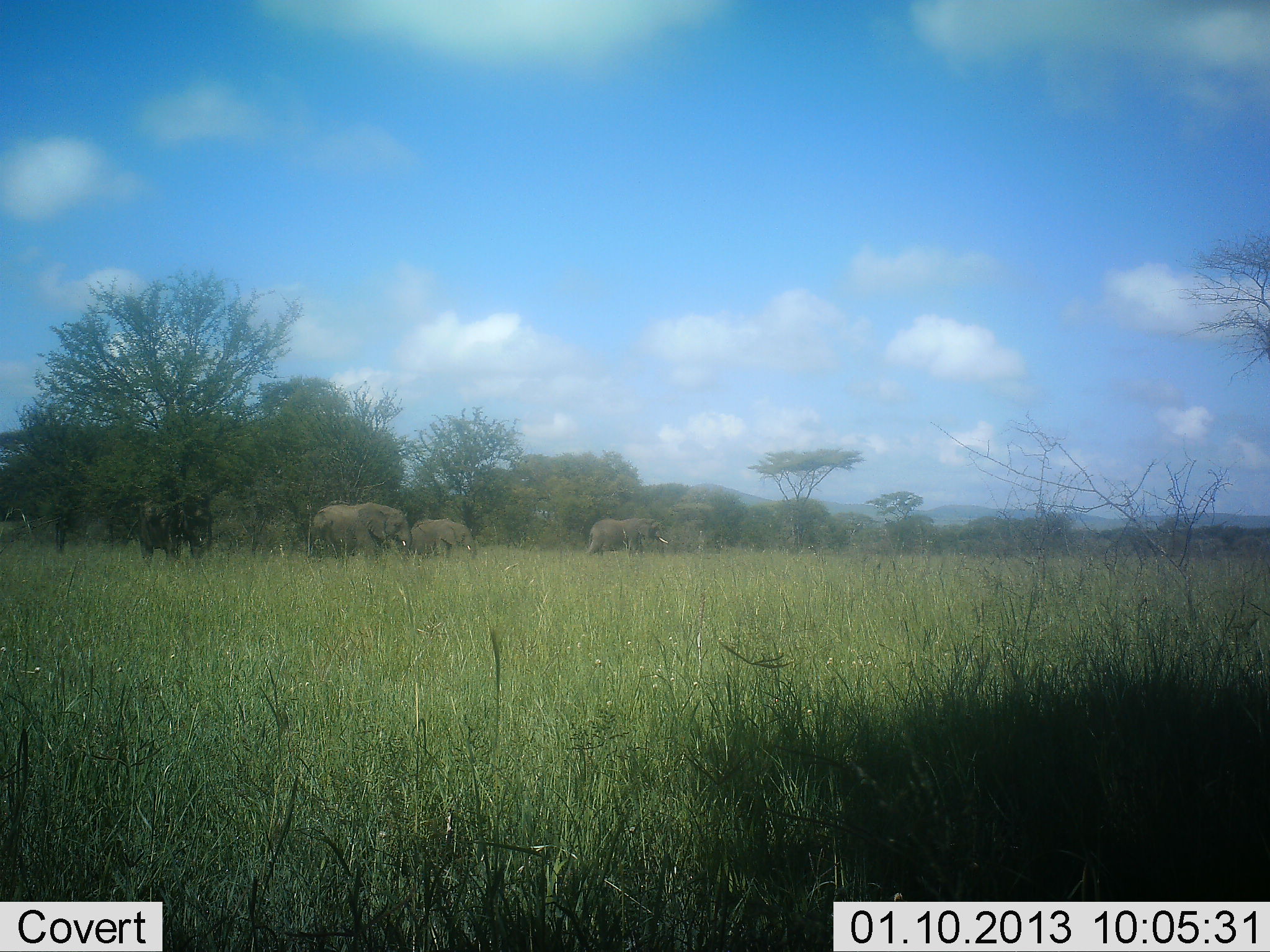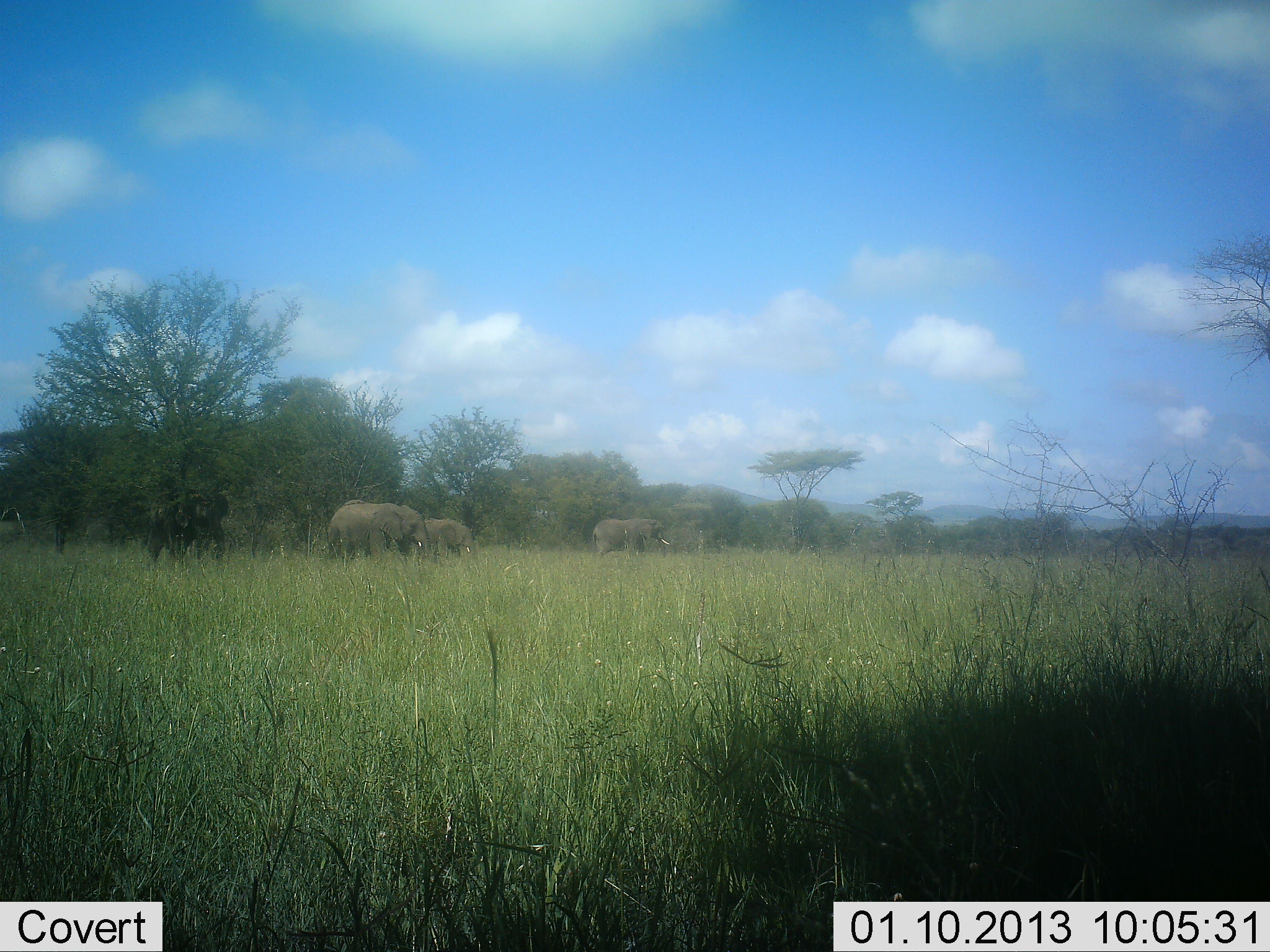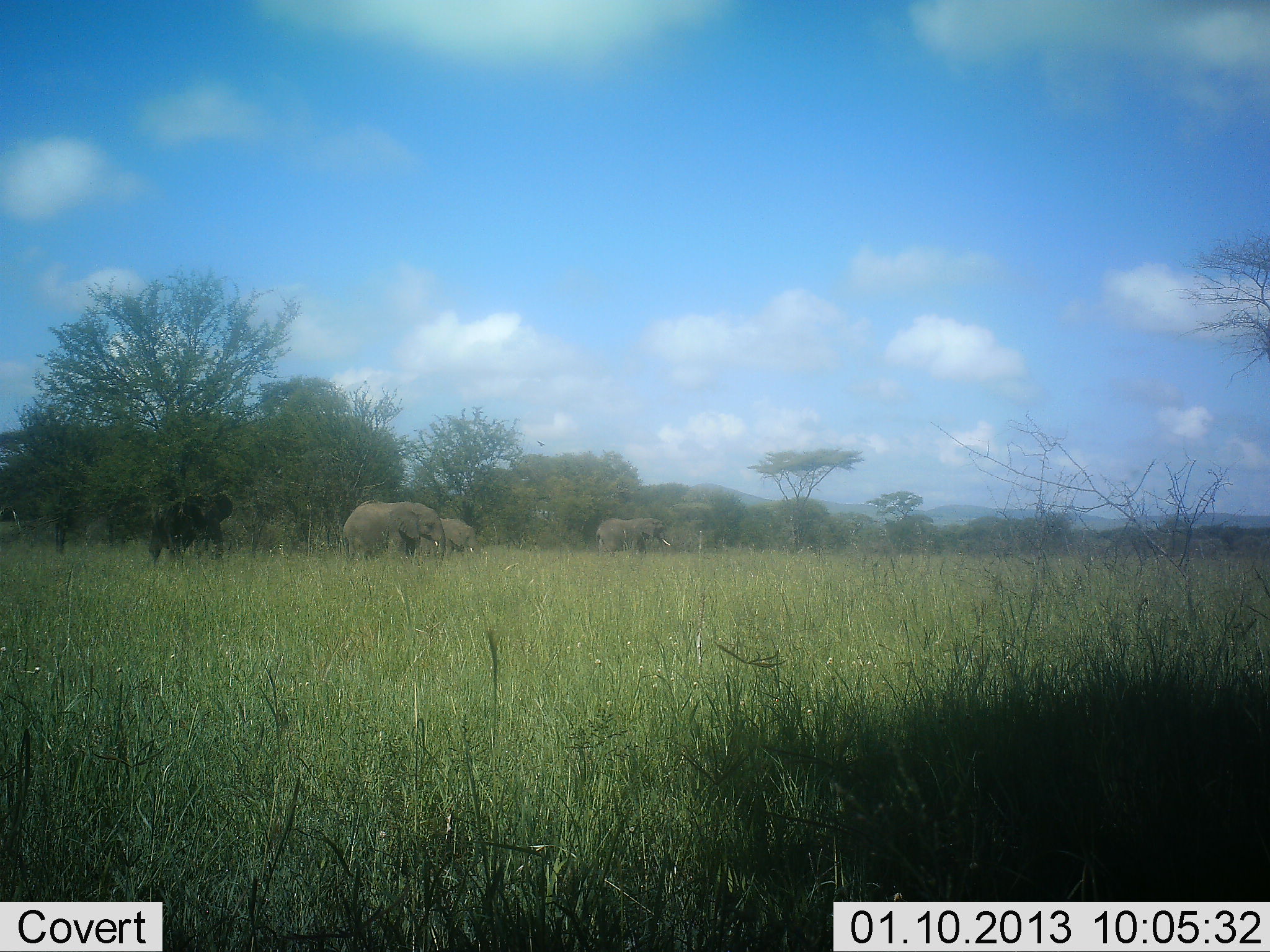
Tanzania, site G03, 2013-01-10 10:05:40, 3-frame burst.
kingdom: Animalia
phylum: Chordata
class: Mammalia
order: Proboscidea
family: Elephantidae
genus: Loxodonta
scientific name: Loxodonta africana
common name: african bush elephant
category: elephant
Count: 4.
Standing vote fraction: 22%.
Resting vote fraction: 0%.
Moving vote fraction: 89%.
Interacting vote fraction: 0%.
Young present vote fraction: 6%.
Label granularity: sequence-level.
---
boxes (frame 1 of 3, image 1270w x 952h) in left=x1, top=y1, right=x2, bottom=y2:
animal: left=308, top=503, right=410, bottom=559; left=138, top=492, right=212, bottom=566; left=585, top=518, right=669, bottom=558; left=411, top=519, right=478, bottom=560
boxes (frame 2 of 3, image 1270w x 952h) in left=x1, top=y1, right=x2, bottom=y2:
animal: left=326, top=498, right=426, bottom=562; left=146, top=491, right=226, bottom=567; left=592, top=518, right=671, bottom=558; left=424, top=518, right=477, bottom=559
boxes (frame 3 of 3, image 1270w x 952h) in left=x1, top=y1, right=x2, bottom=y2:
animal: left=341, top=500, right=443, bottom=562; left=150, top=492, right=233, bottom=568; left=595, top=517, right=672, bottom=557; left=434, top=518, right=482, bottom=556